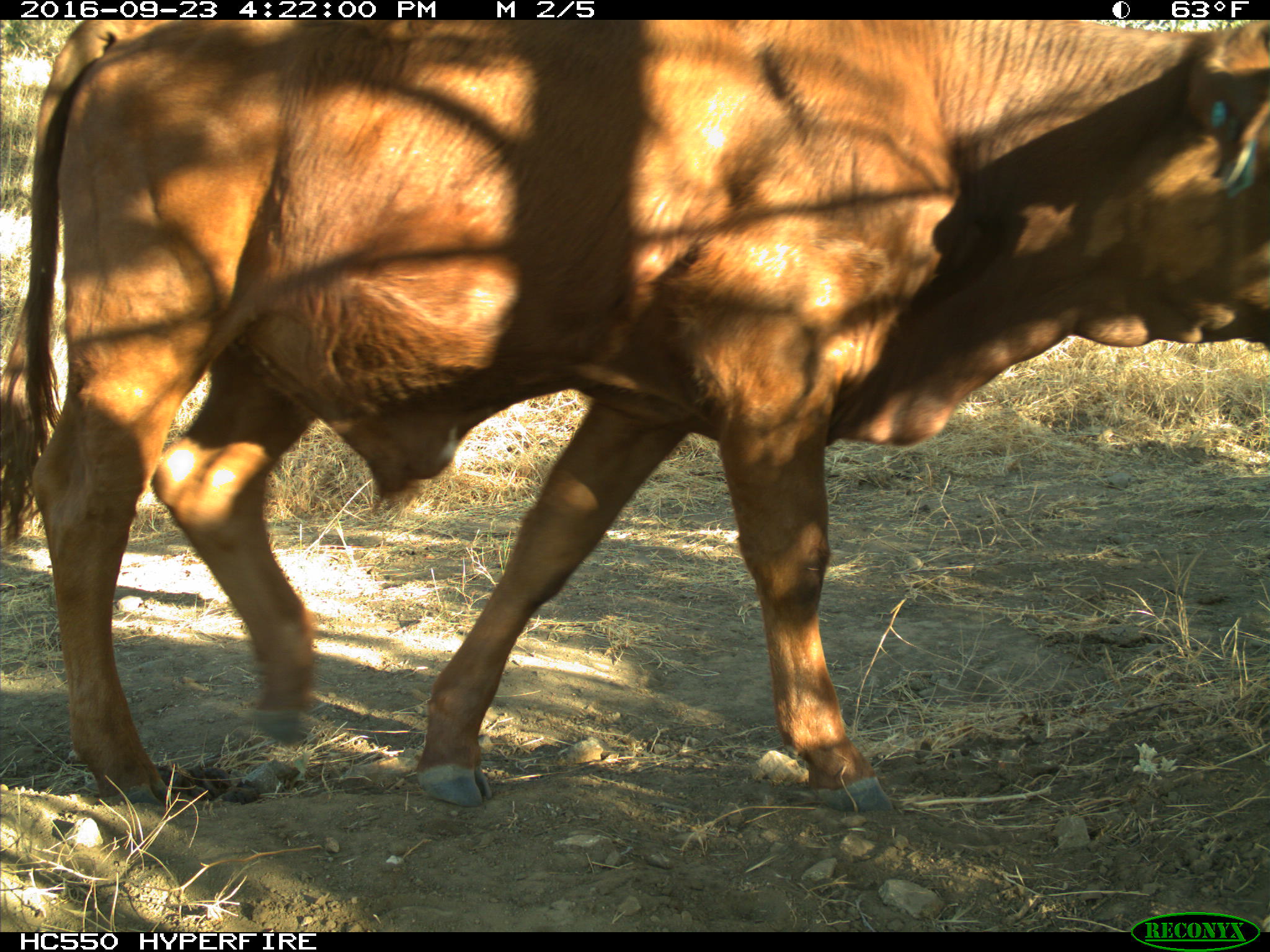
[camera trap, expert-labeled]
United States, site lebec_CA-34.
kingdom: Animalia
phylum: Chordata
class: Mammalia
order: Artiodactyla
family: Bovidae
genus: Bos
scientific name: Bos taurus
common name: domestic cow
Bos taurus (domestic cow).